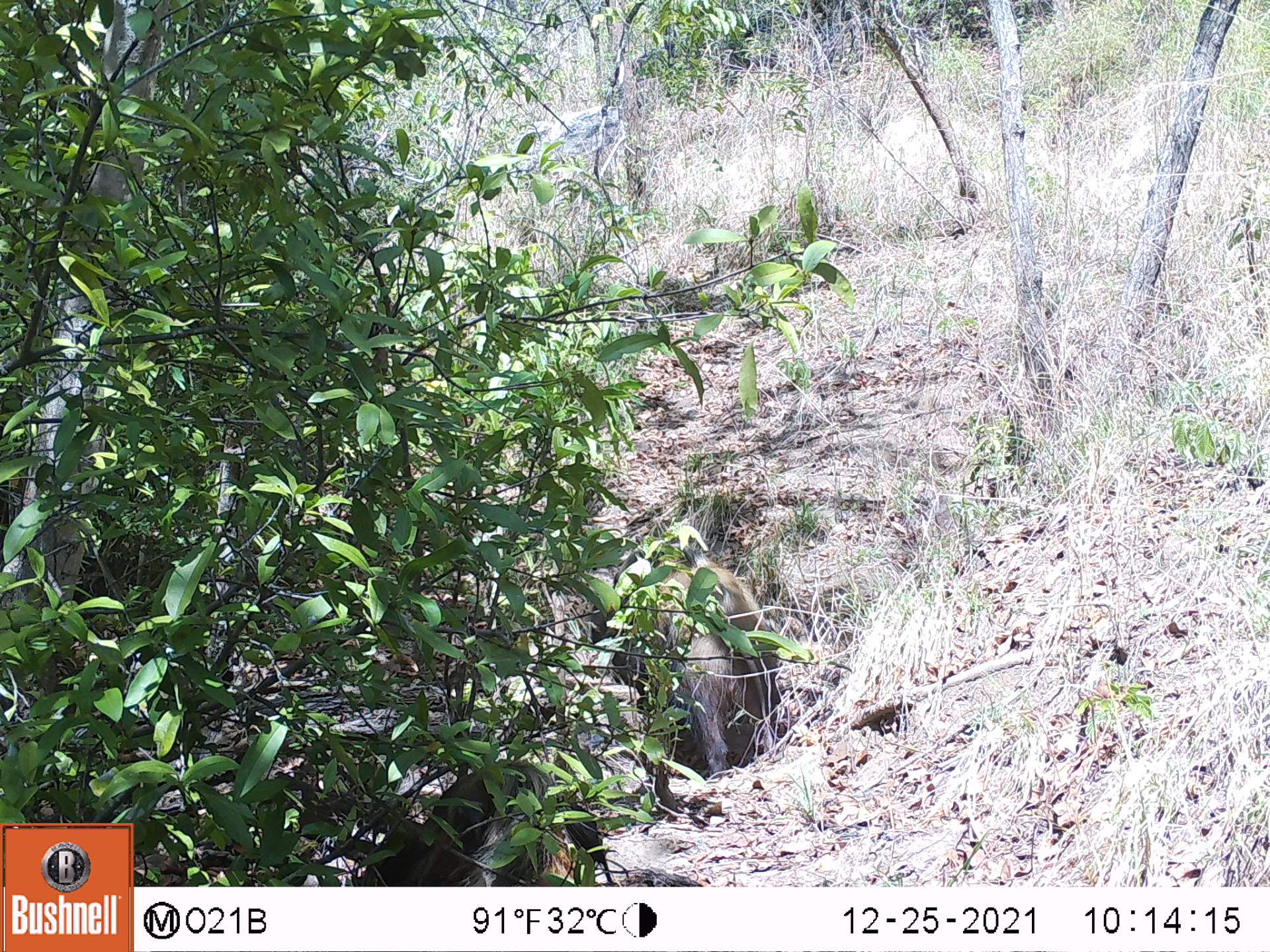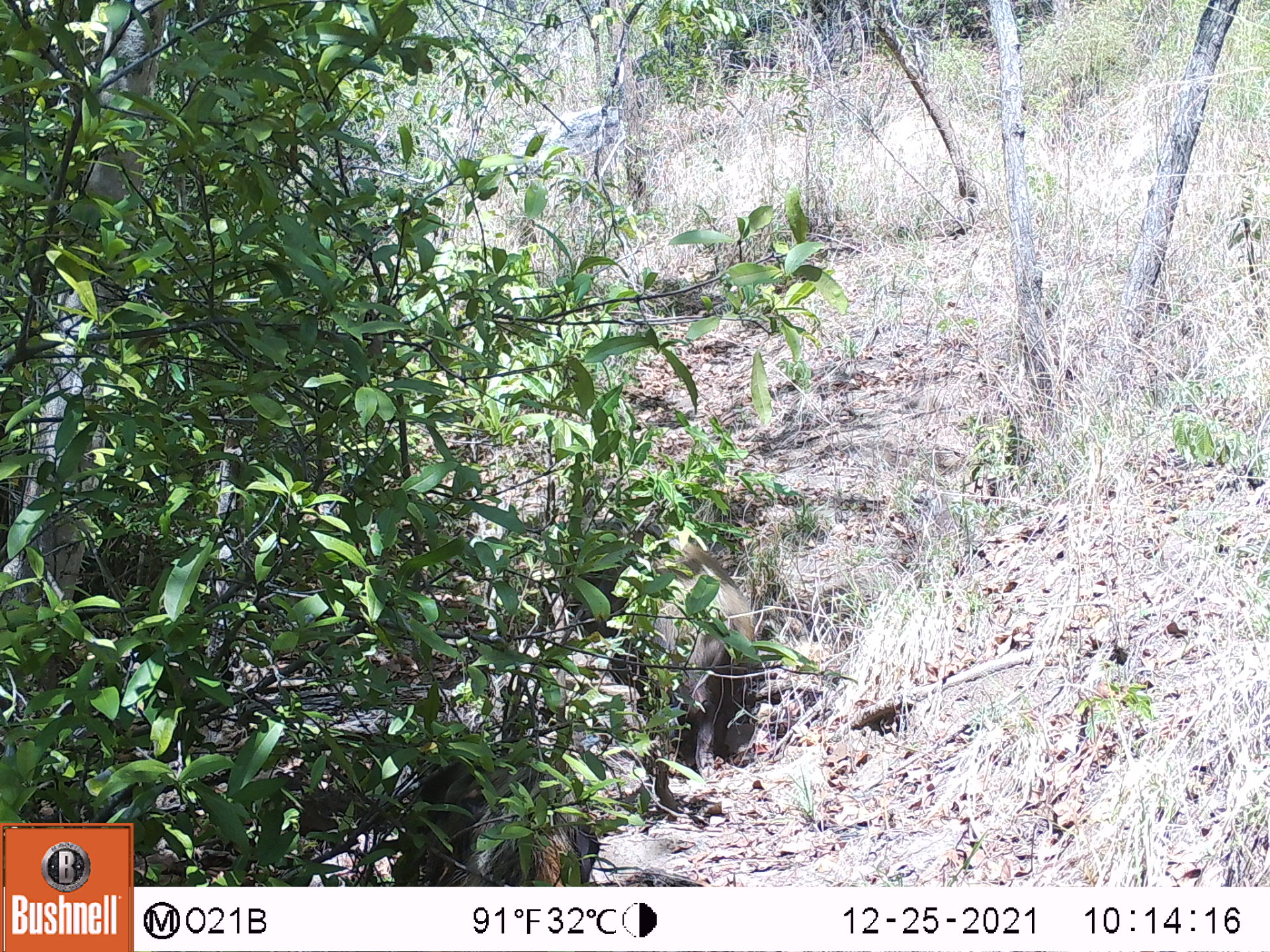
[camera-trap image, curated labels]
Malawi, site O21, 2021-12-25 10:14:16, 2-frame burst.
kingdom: Animalia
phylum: Chordata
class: Mammalia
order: Artiodactyla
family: Suidae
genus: Potamochoerus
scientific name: Potamochoerus larvatus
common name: bushpig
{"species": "bushpig (Potamochoerus larvatus)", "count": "1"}